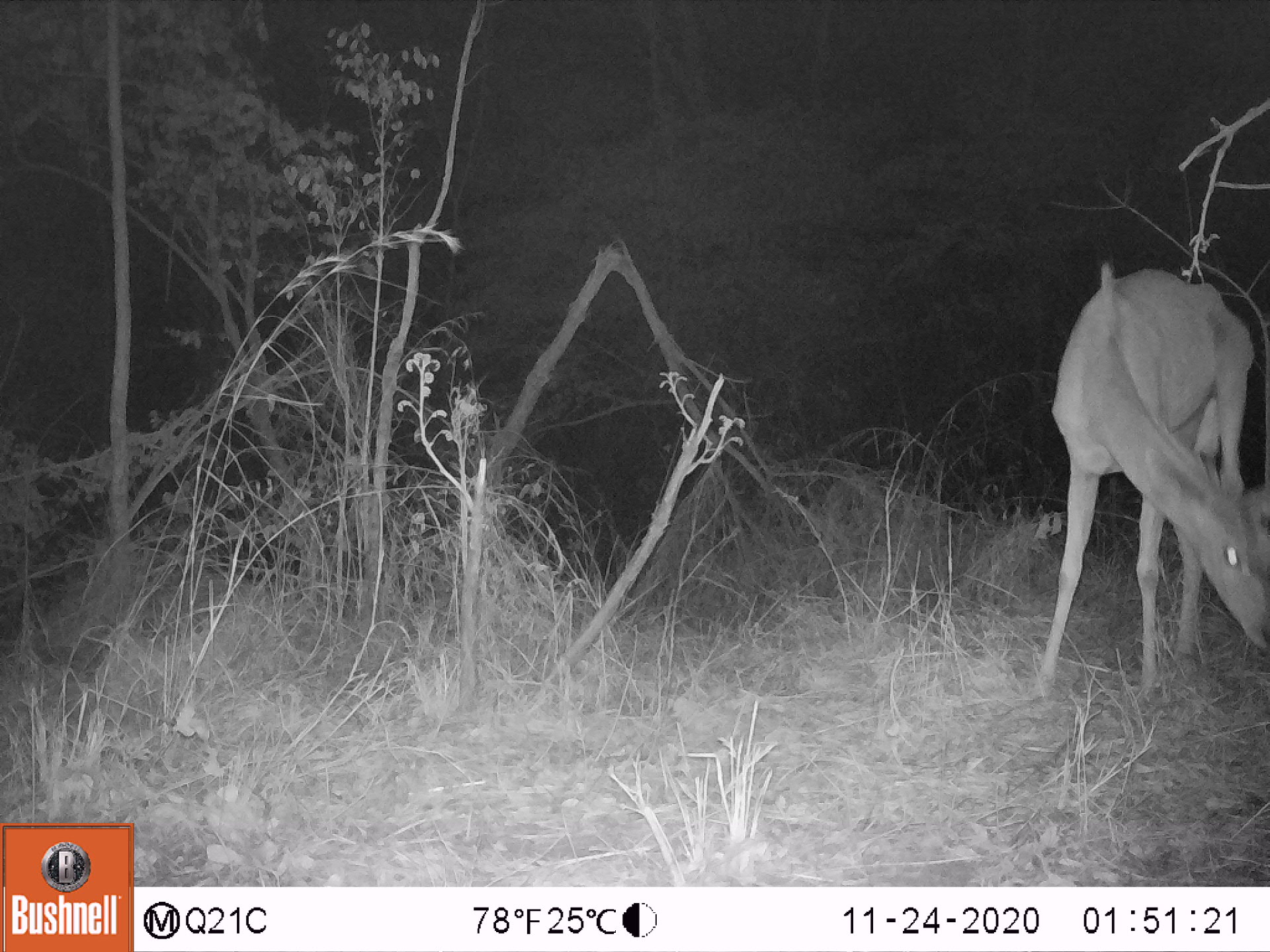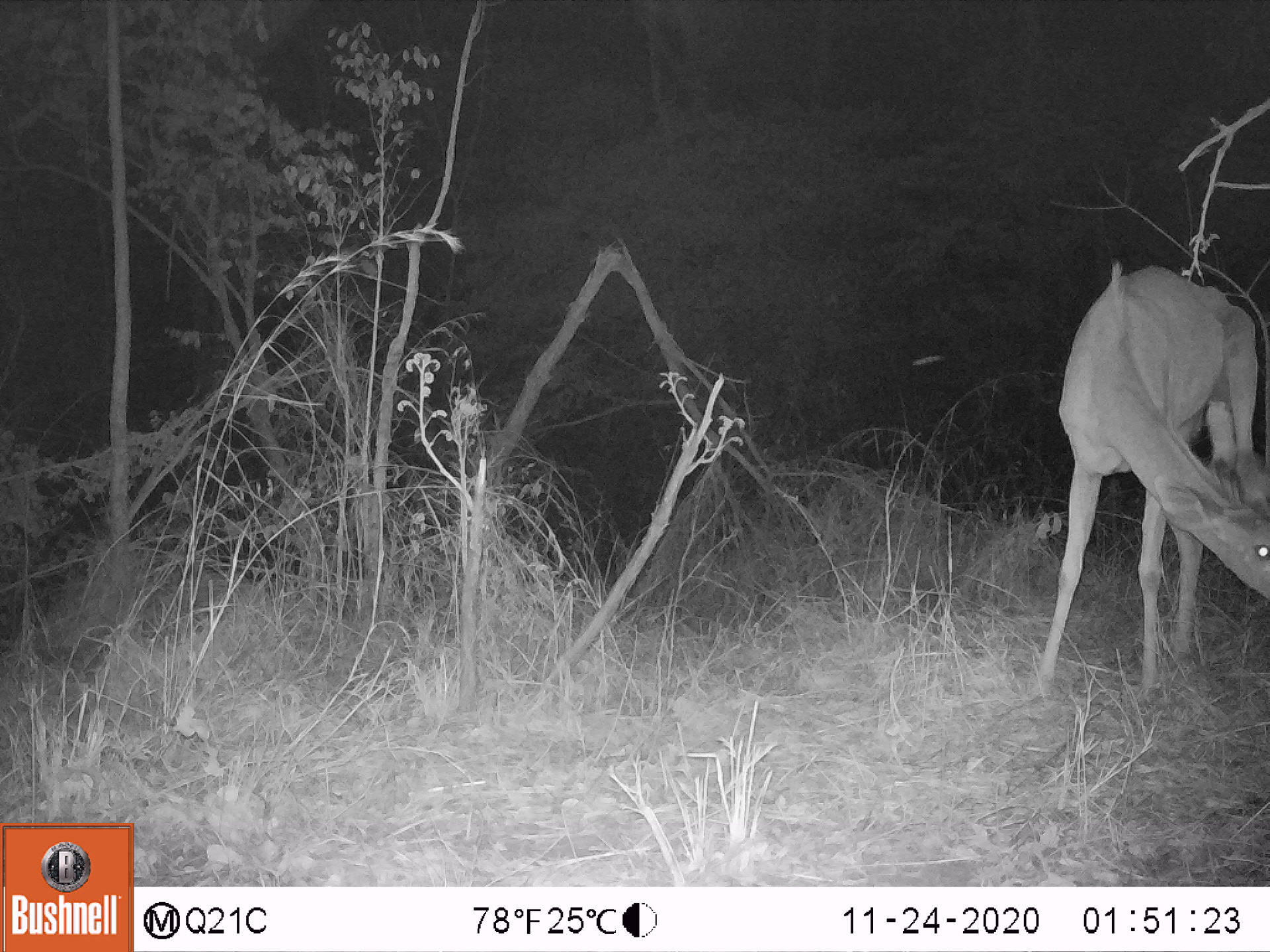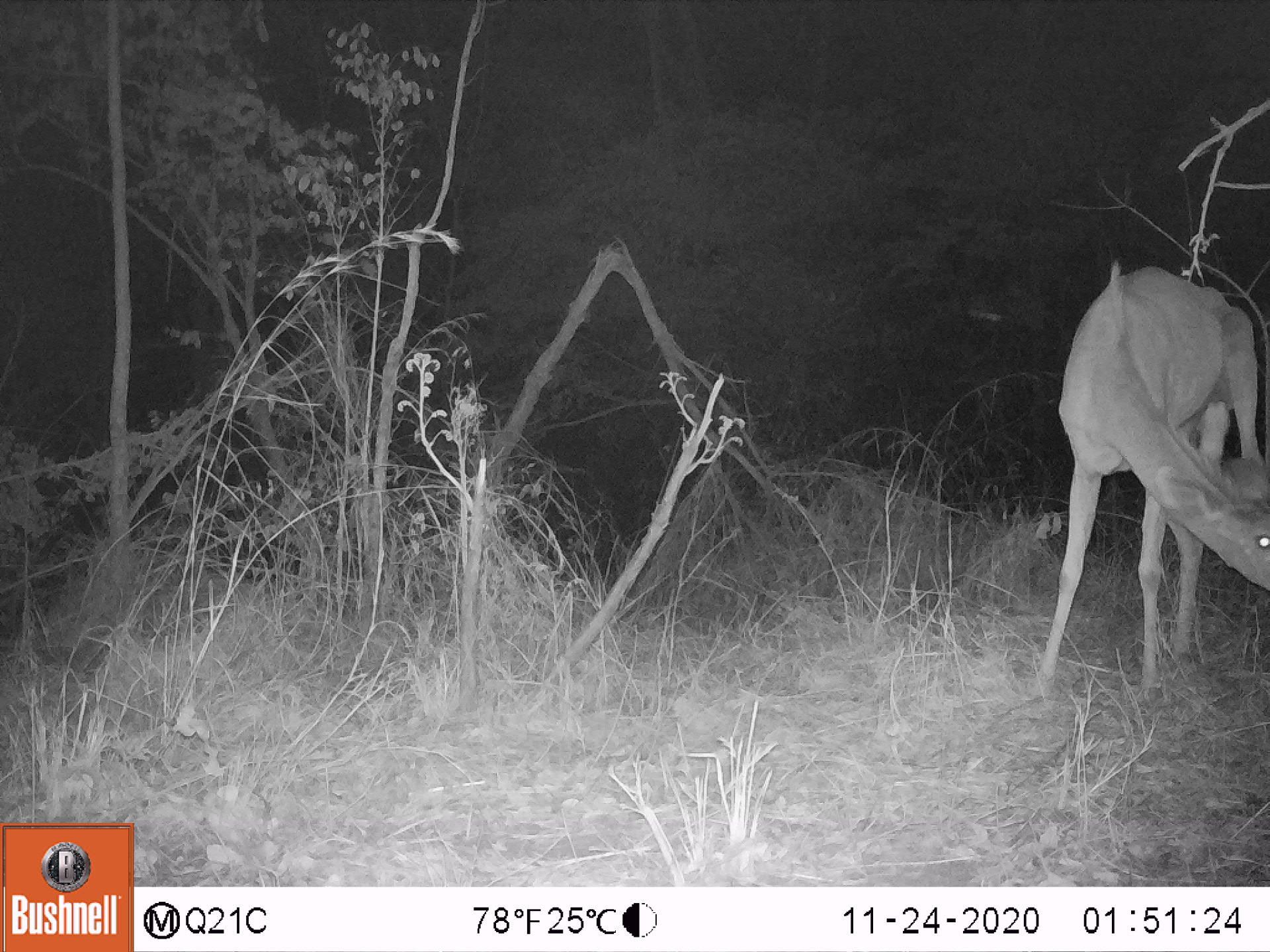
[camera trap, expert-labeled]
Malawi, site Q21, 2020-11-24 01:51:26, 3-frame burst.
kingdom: Animalia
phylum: Chordata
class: Mammalia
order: Artiodactyla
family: Bovidae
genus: Tragelaphus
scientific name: Tragelaphus strepsiceros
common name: greater kudu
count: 1